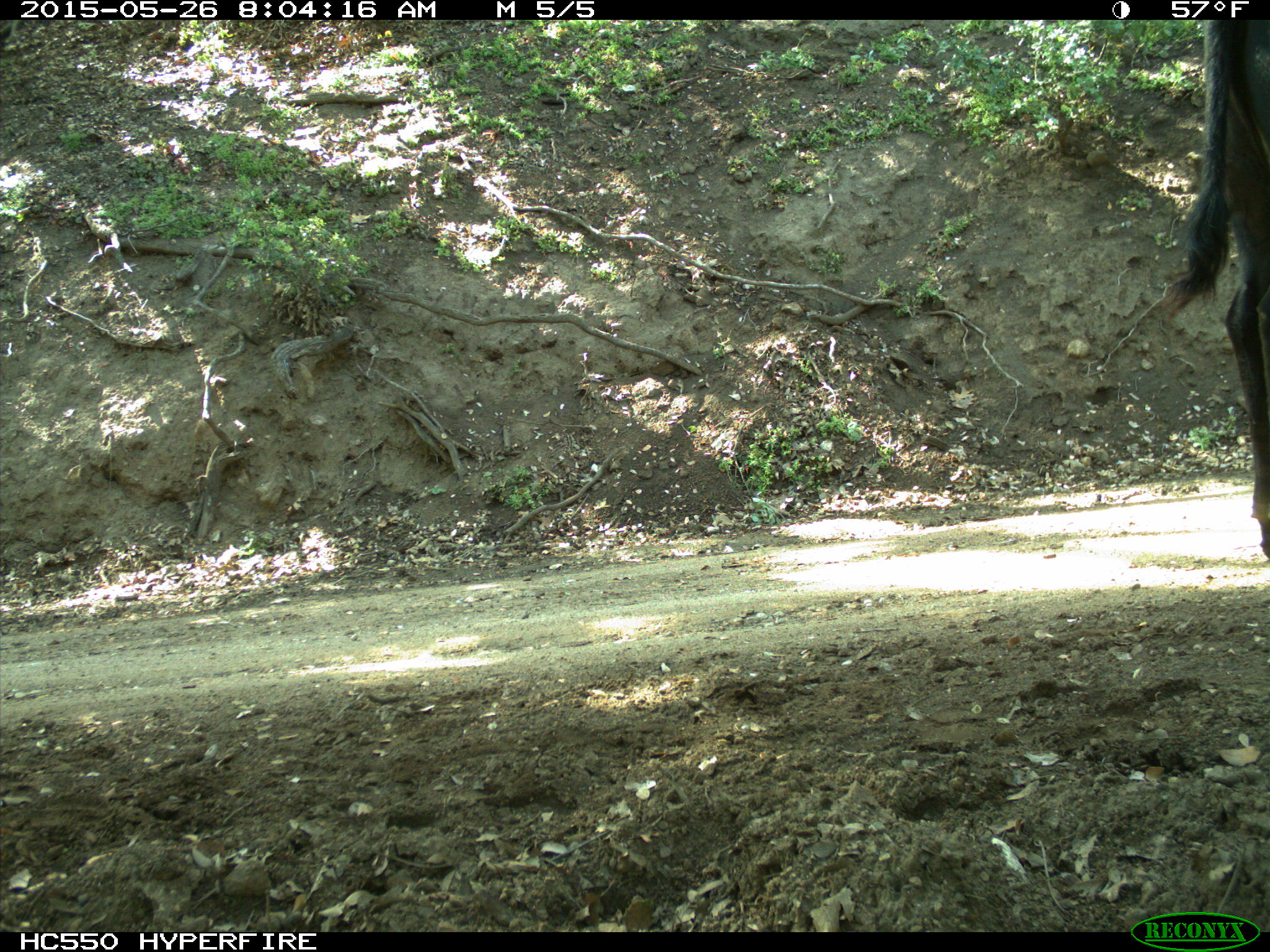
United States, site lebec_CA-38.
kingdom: Animalia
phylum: Chordata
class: Mammalia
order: Artiodactyla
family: Bovidae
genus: Bos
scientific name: Bos taurus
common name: domestic cow